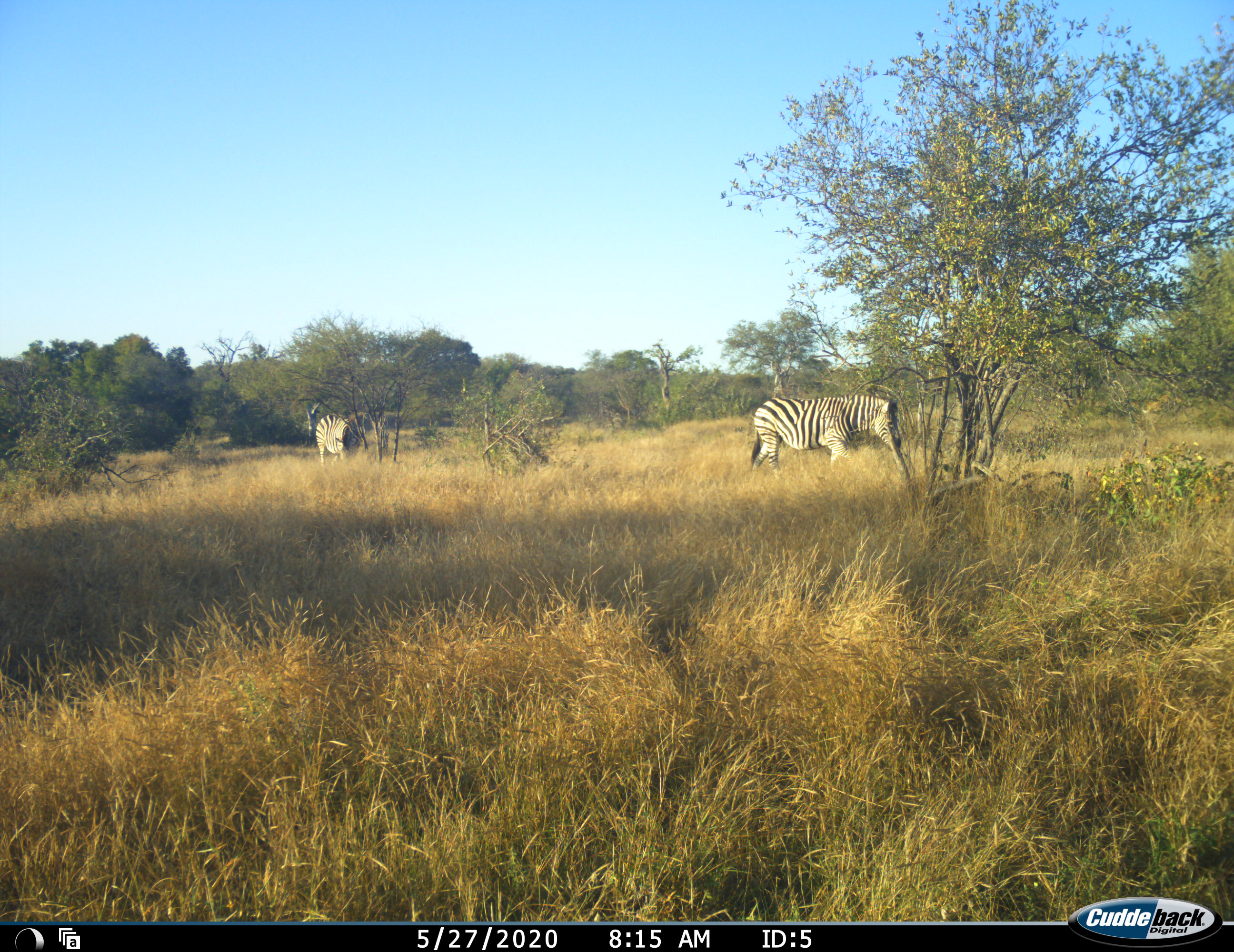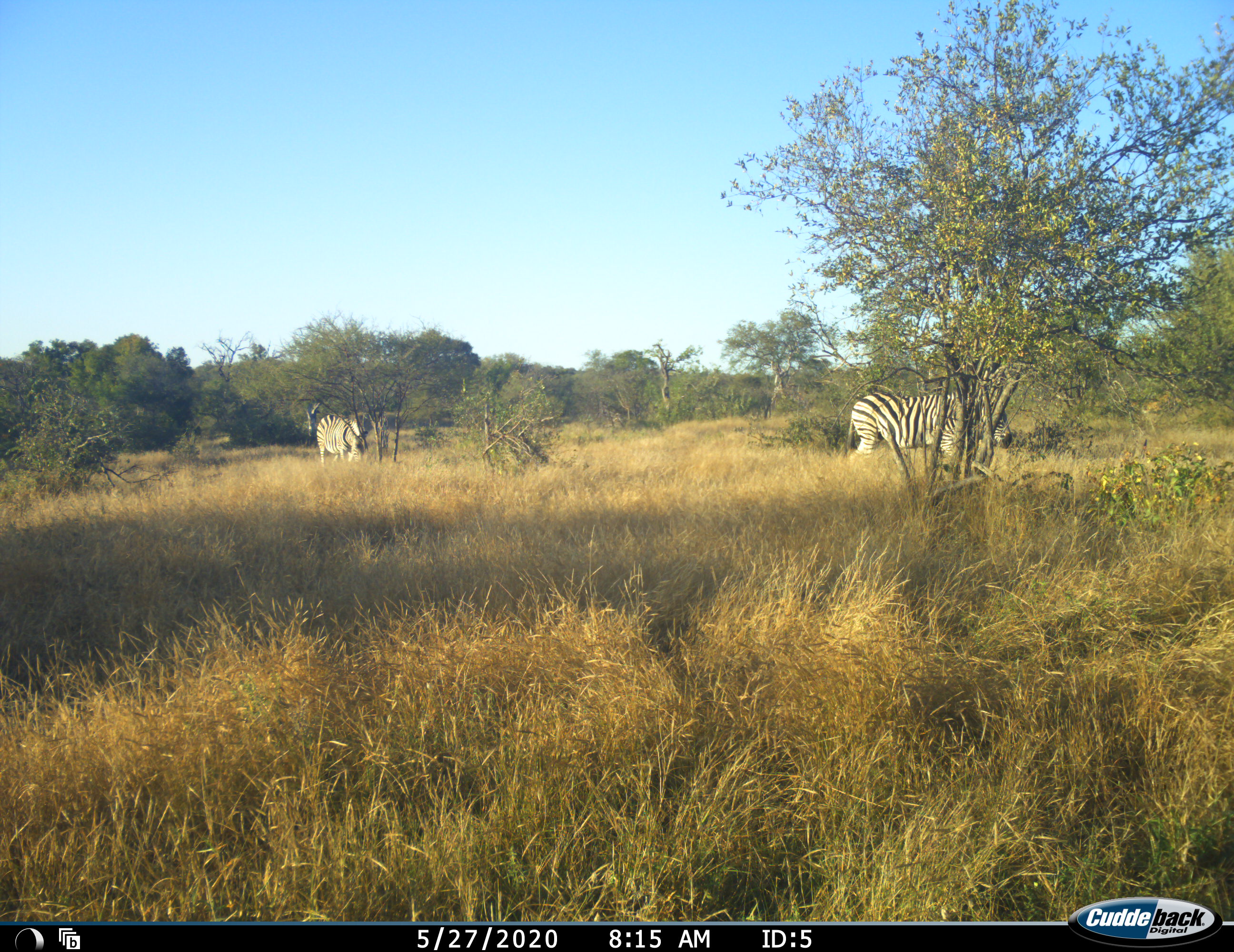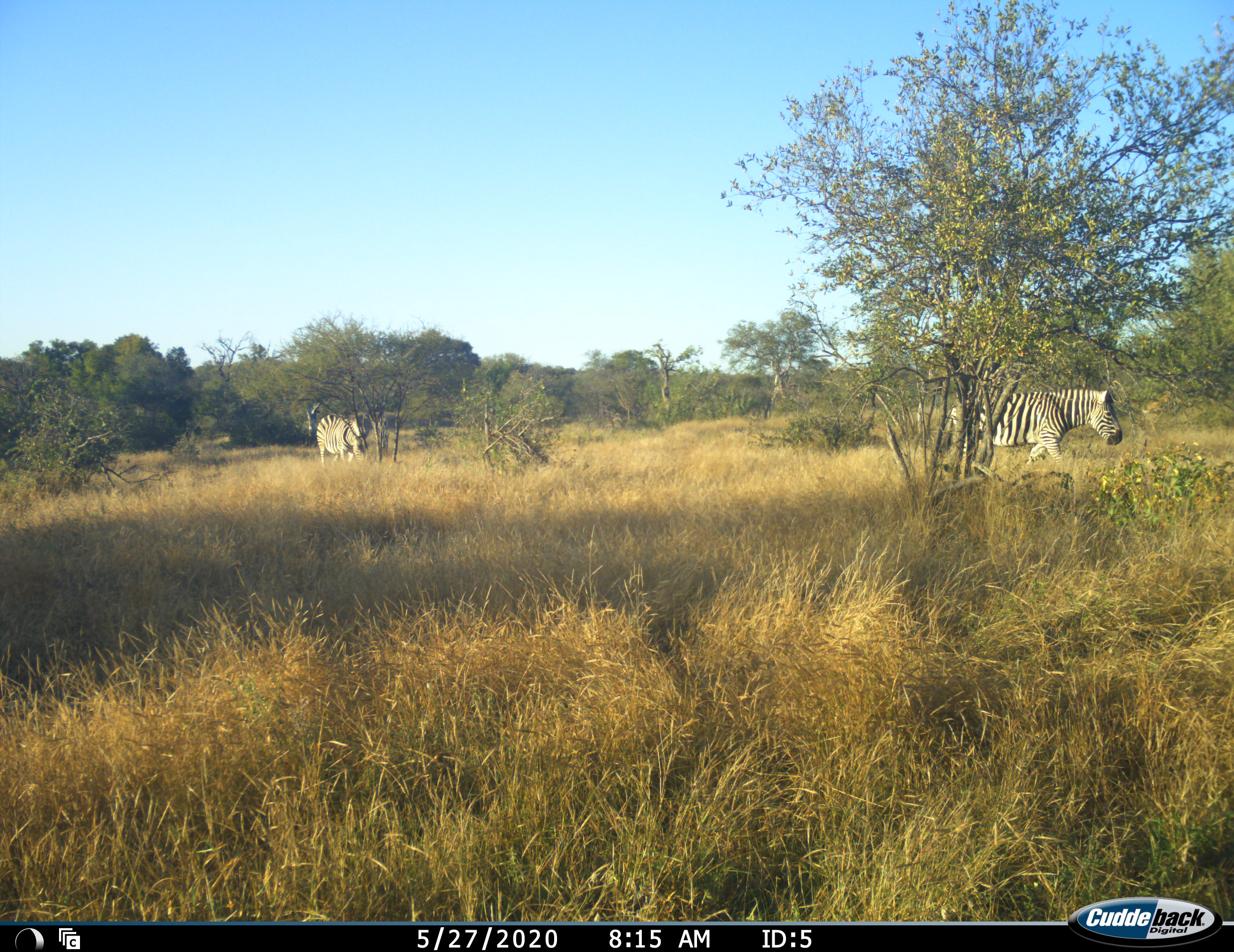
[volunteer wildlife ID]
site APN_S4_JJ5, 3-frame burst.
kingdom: Animalia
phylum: Chordata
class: Mammalia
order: Perissodactyla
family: Equidae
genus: Equus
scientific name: Equus quagga burchellii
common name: burchell's zebra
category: zebraburchells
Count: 2.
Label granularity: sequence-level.